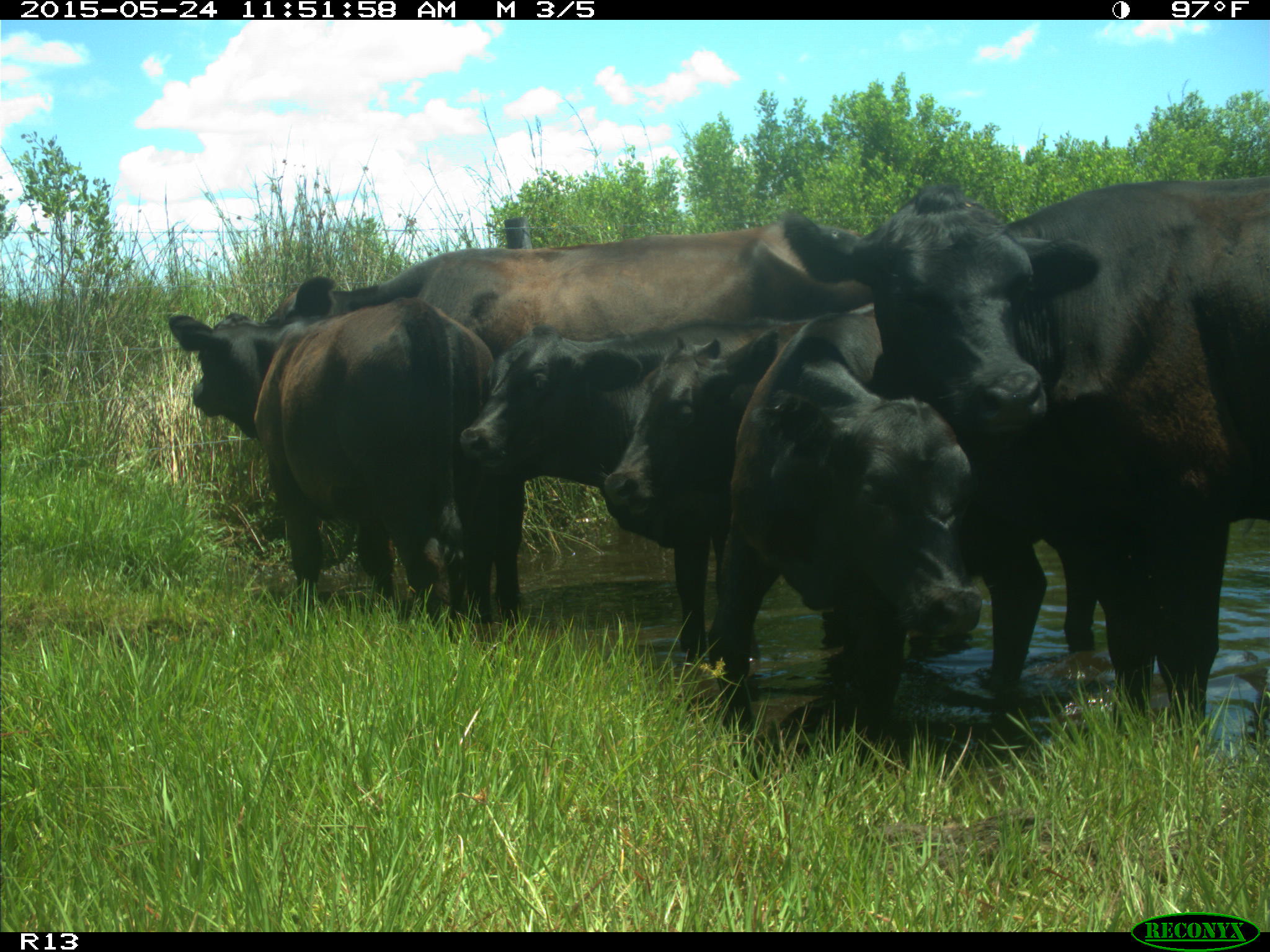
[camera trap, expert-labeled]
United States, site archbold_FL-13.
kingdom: Animalia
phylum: Chordata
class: Mammalia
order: Artiodactyla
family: Bovidae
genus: Bos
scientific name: Bos taurus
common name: domestic cow